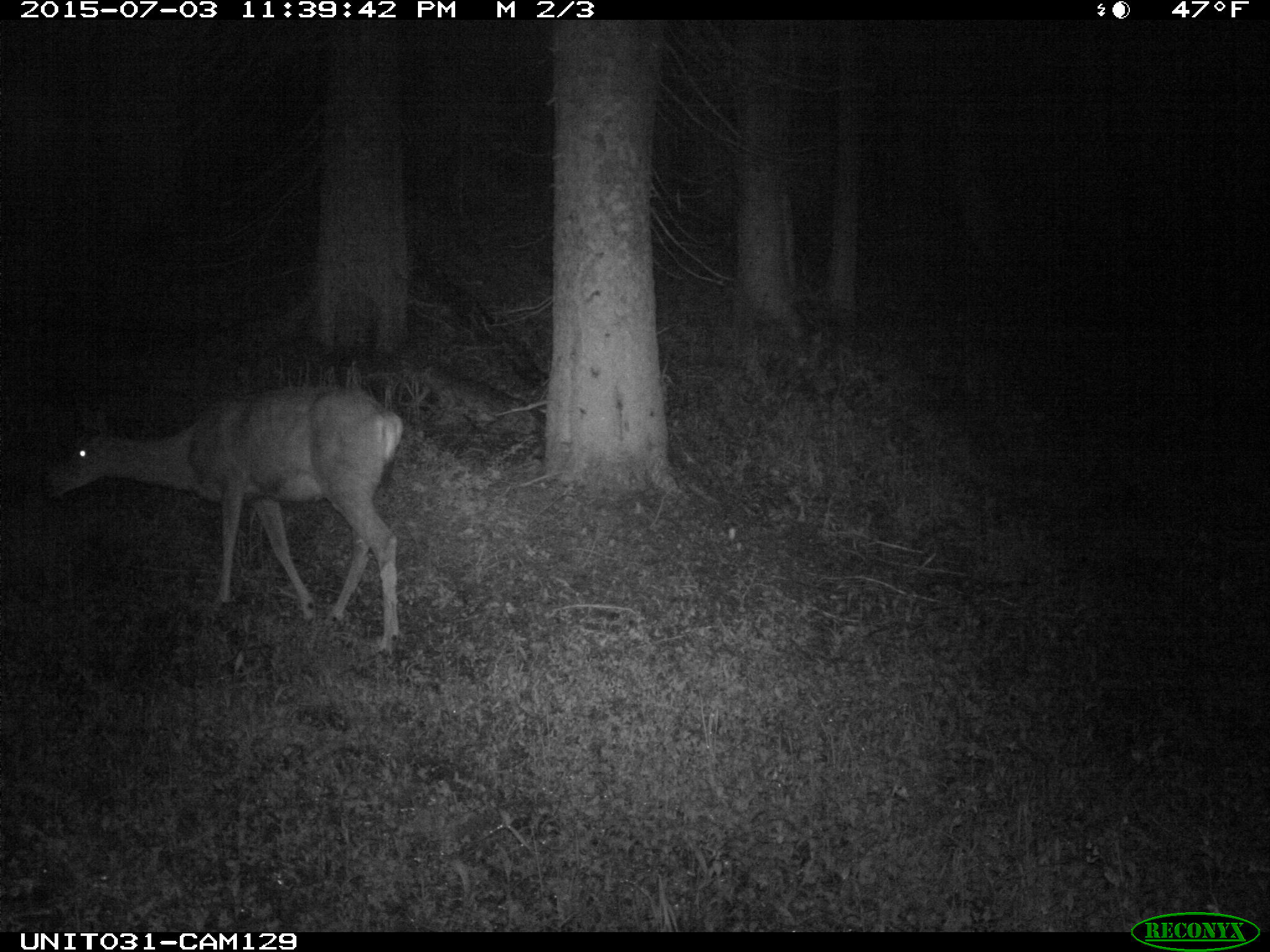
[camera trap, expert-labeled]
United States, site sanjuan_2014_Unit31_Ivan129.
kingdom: Animalia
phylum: Chordata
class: Mammalia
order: Artiodactyla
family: Cervidae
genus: Odocoileus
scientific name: Odocoileus hemionus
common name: mule deer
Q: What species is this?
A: Odocoileus hemionus (mule deer).